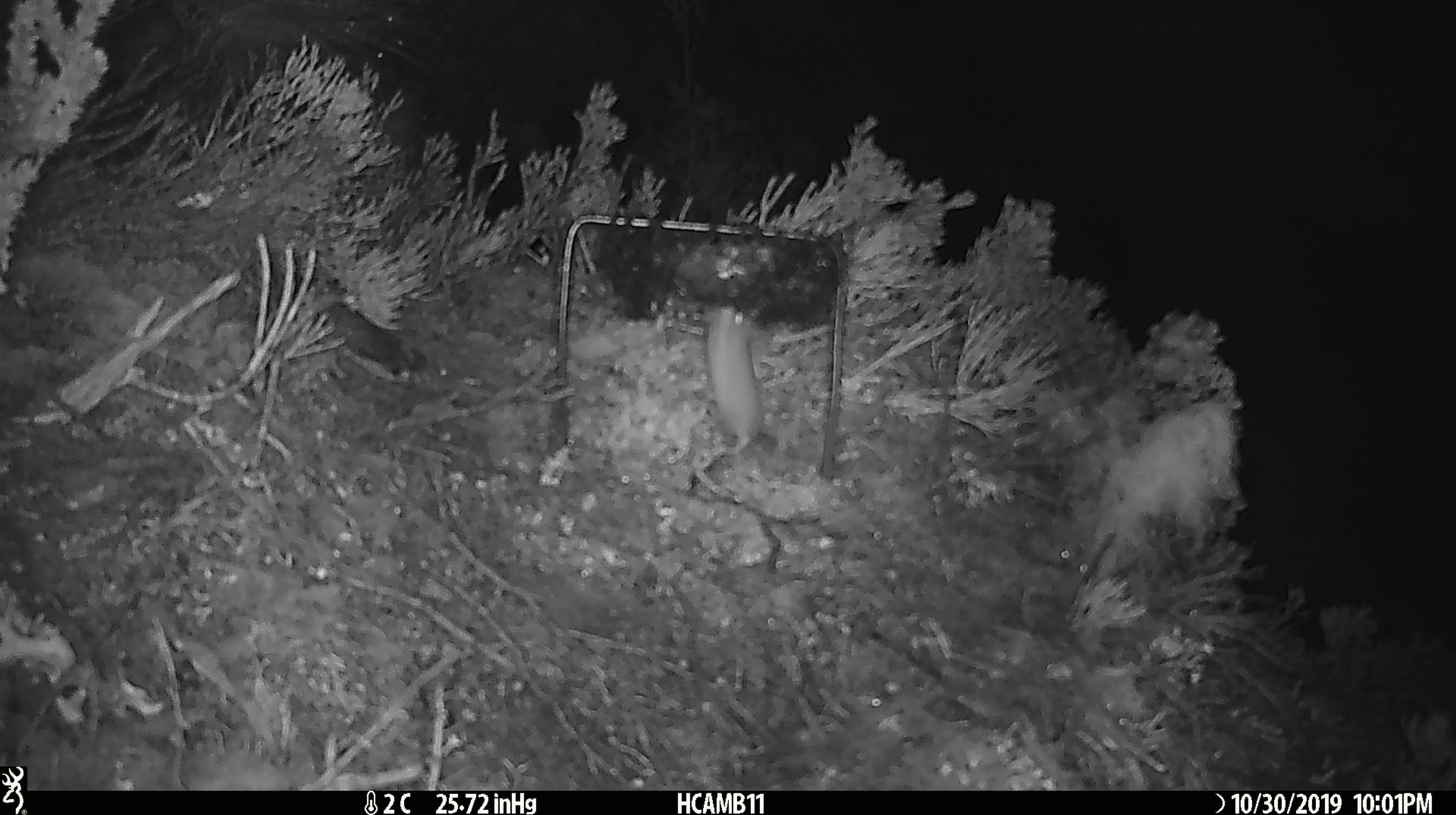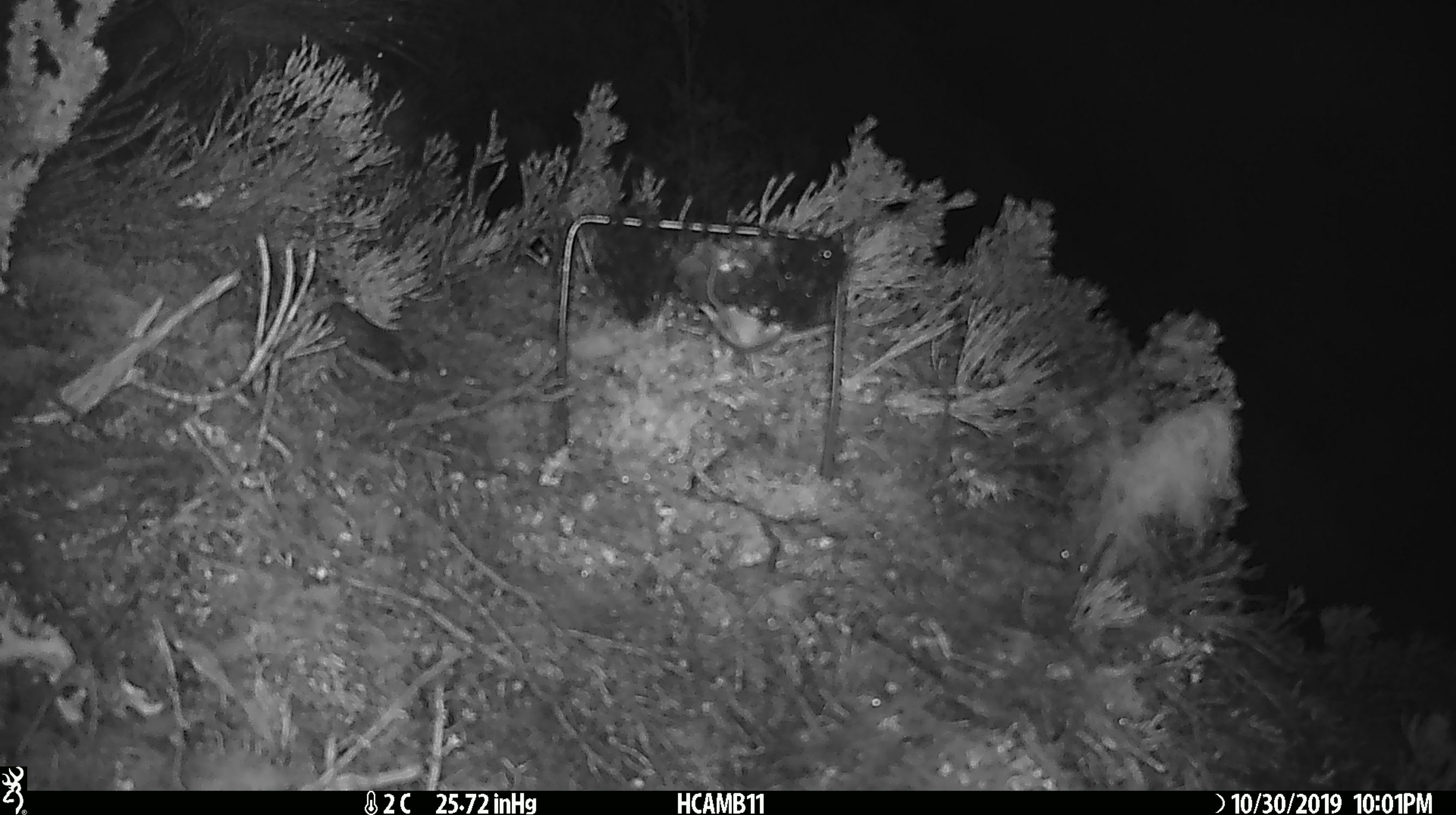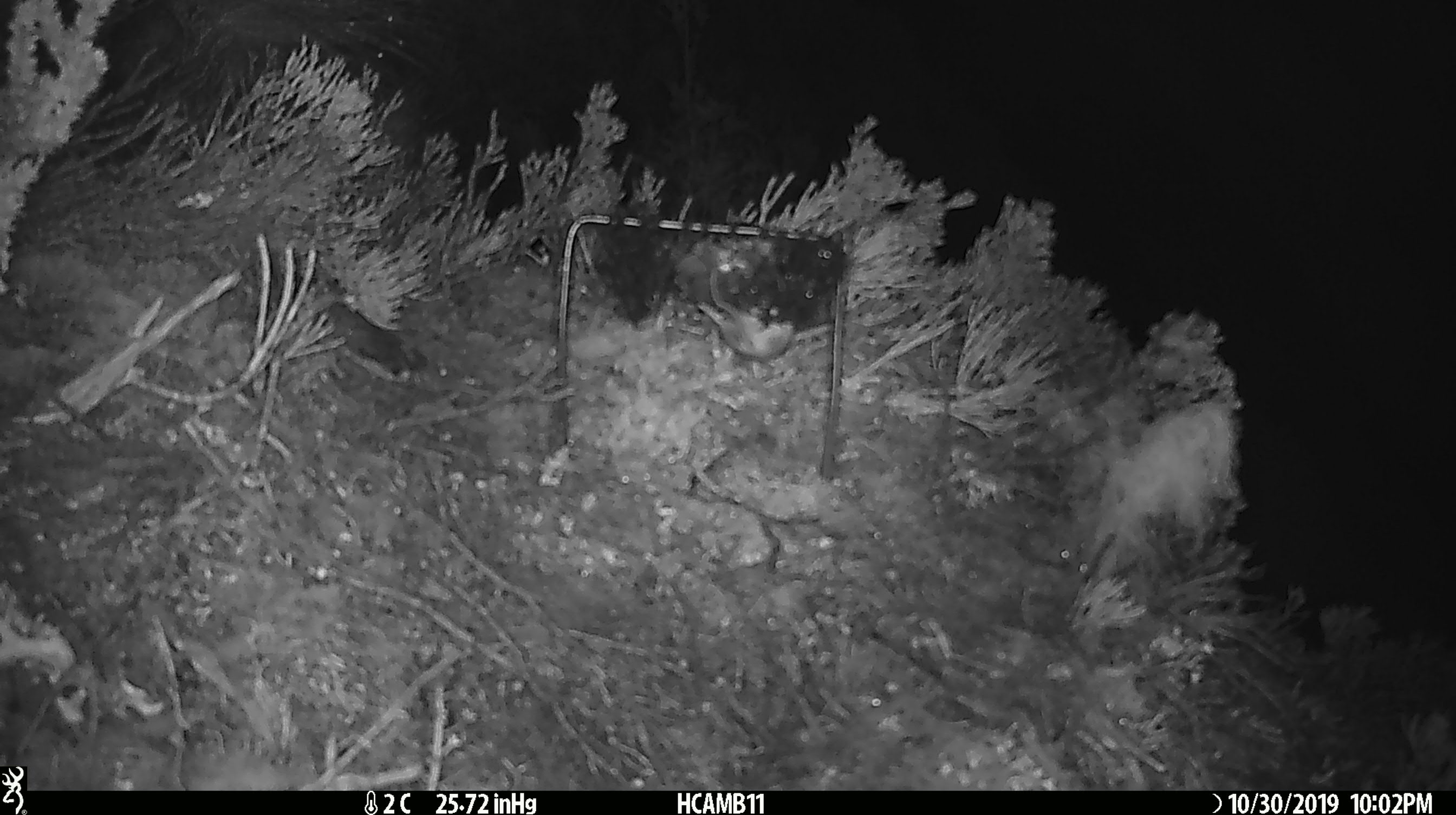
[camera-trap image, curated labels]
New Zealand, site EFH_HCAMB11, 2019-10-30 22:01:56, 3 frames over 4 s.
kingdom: Animalia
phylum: Chordata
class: Mammalia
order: Rodentia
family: Muridae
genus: Mus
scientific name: Mus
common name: mouse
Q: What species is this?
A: Mouse (Mus).